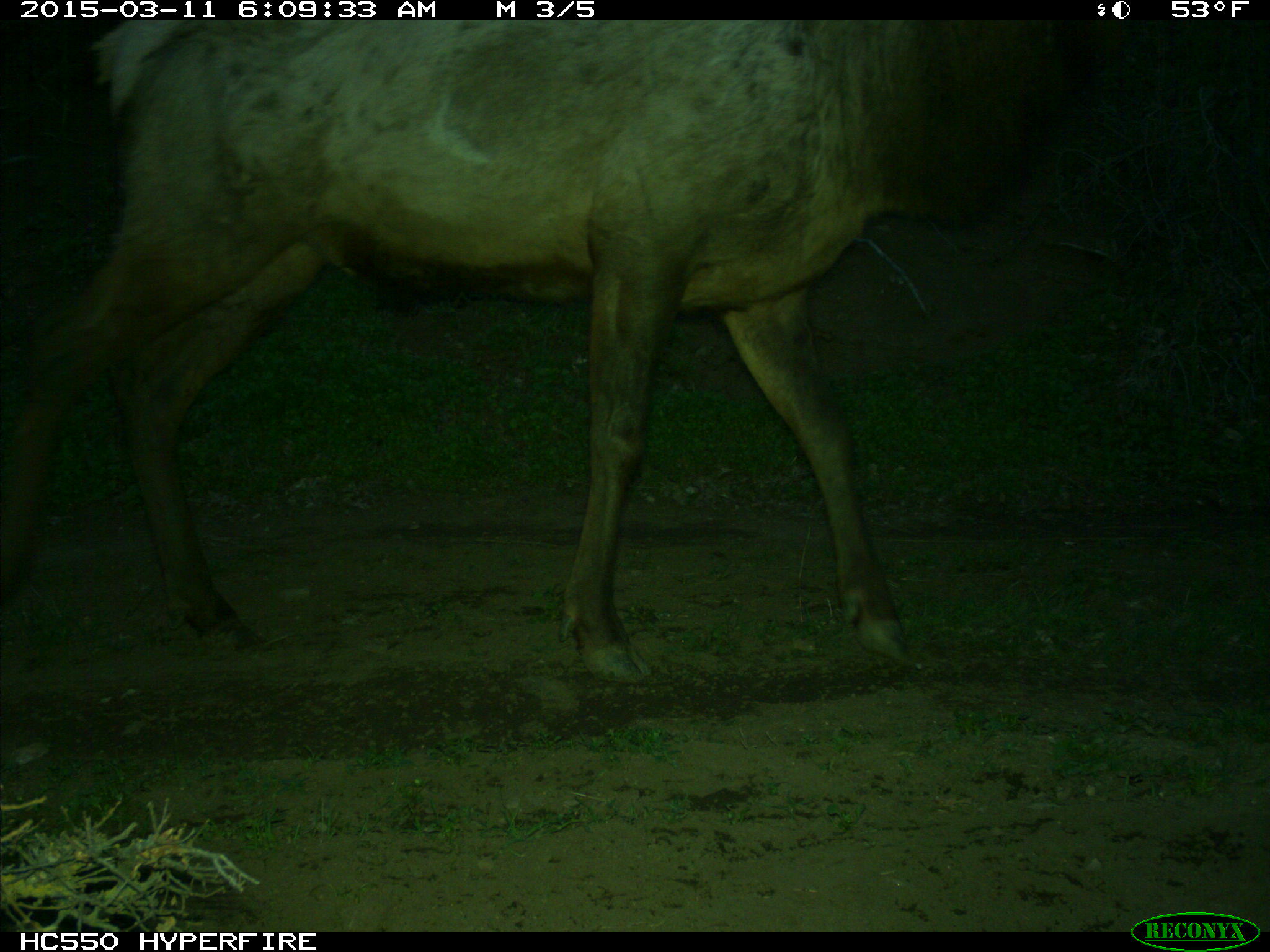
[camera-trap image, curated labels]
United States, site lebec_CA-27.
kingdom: Animalia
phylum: Chordata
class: Mammalia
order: Artiodactyla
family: Cervidae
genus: Cervus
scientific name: Cervus canadensis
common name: elk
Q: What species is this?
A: Cervus canadensis (elk).